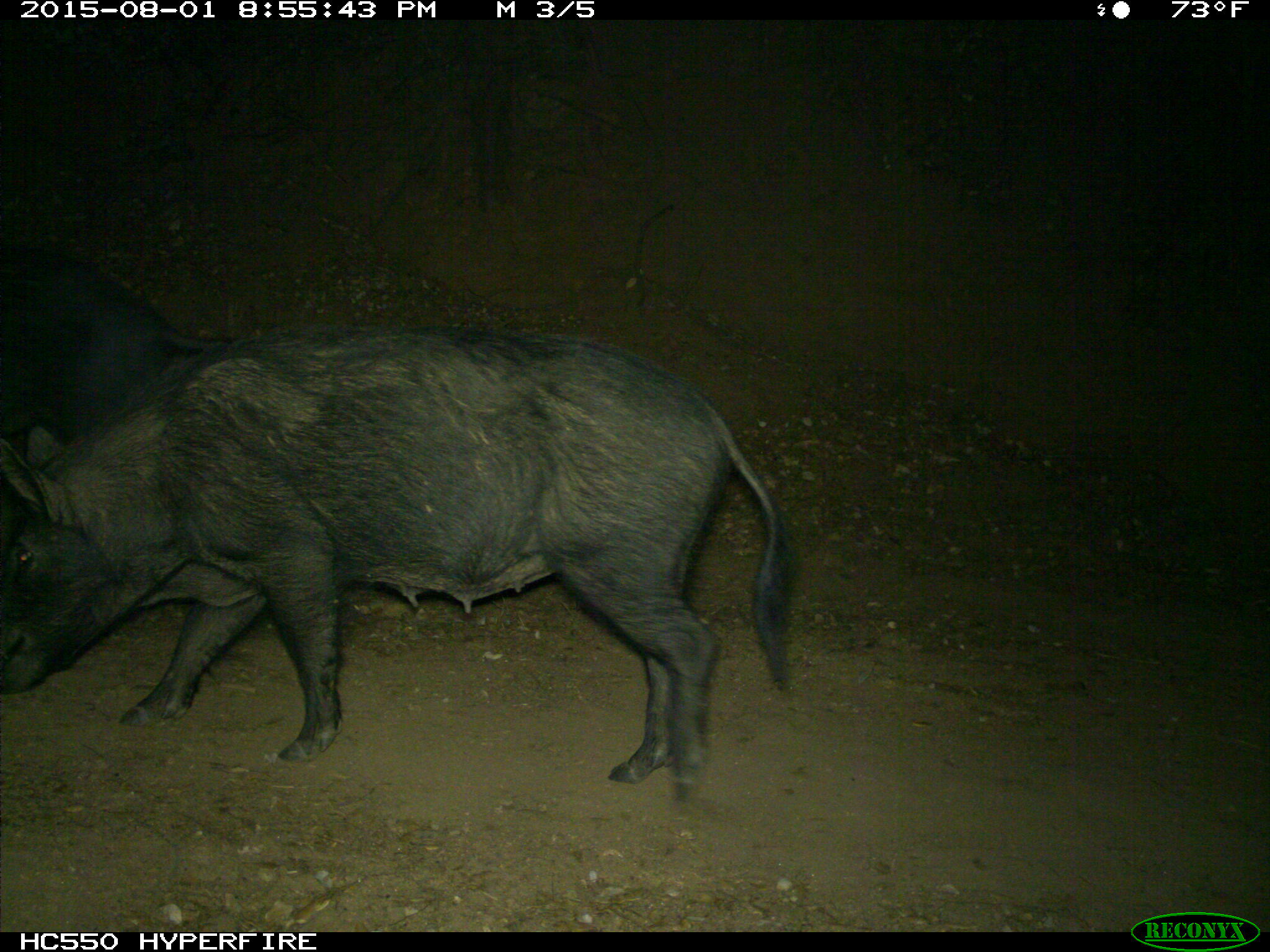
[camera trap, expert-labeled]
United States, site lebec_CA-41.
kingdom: Animalia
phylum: Chordata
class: Mammalia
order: Artiodactyla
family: Suidae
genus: Sus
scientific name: Sus scrofa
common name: wild boar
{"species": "Sus scrofa (wild boar)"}